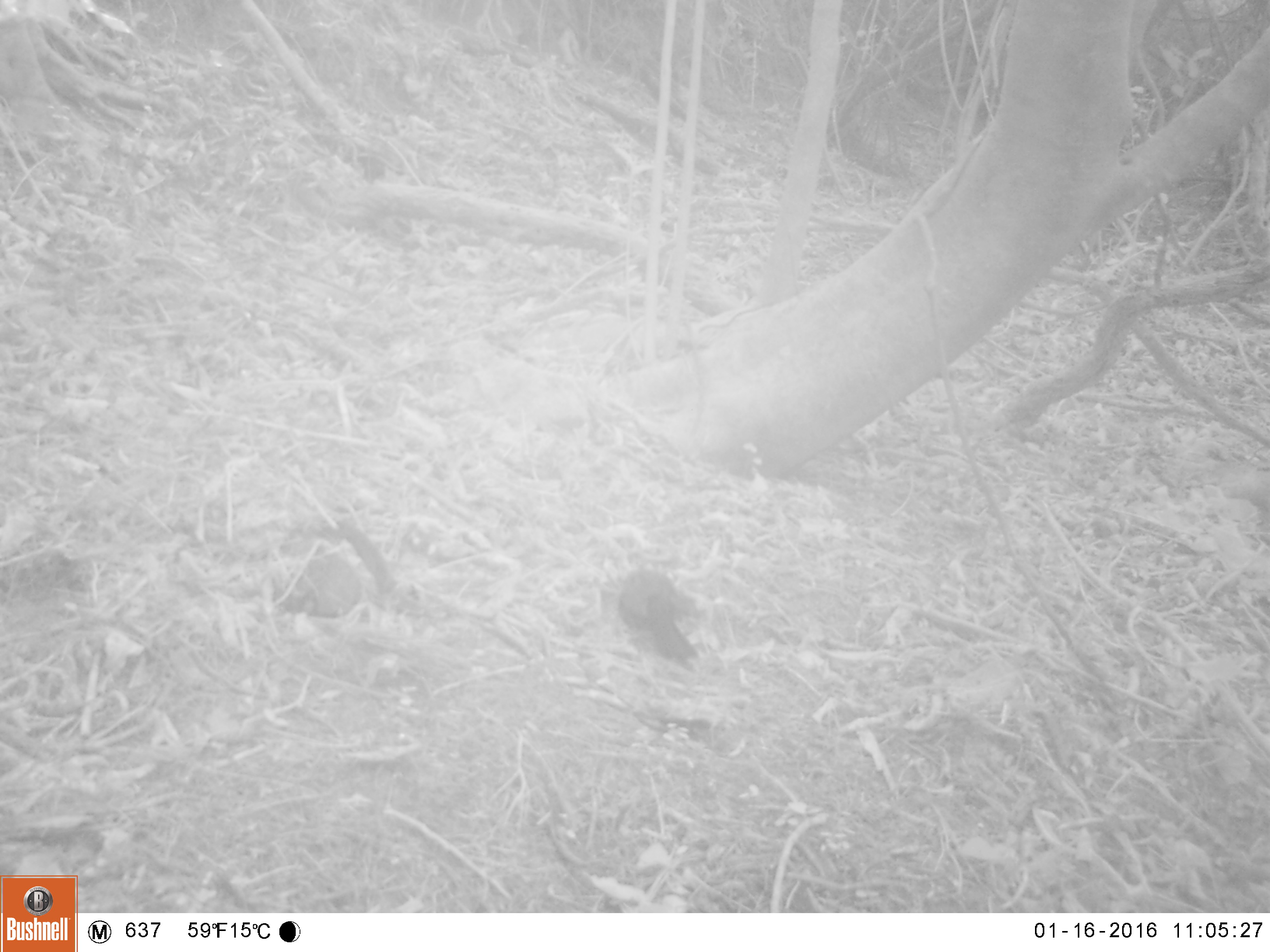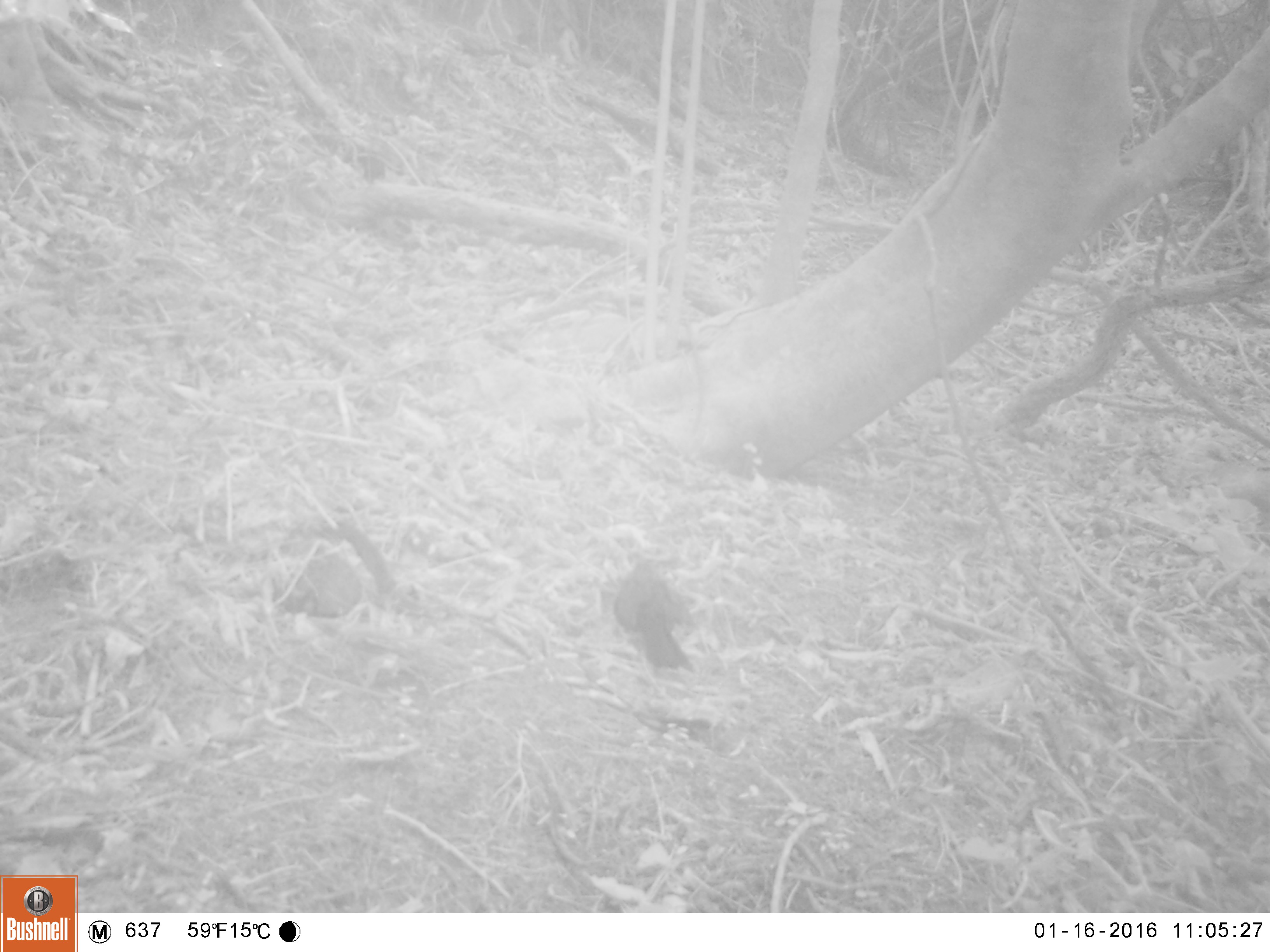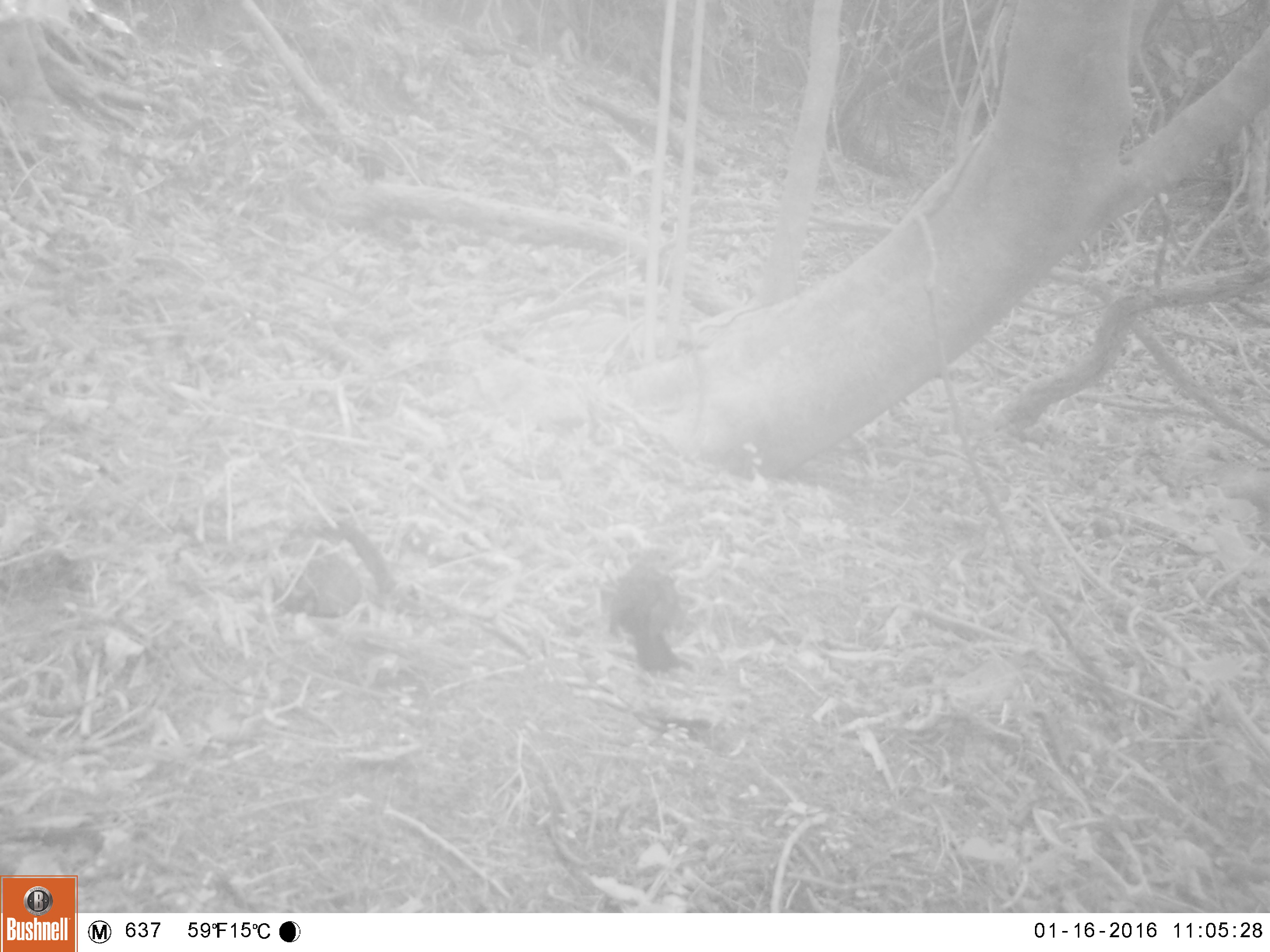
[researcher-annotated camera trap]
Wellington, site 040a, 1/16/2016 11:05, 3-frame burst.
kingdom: Animalia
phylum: Chordata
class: Aves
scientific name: Aves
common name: bird